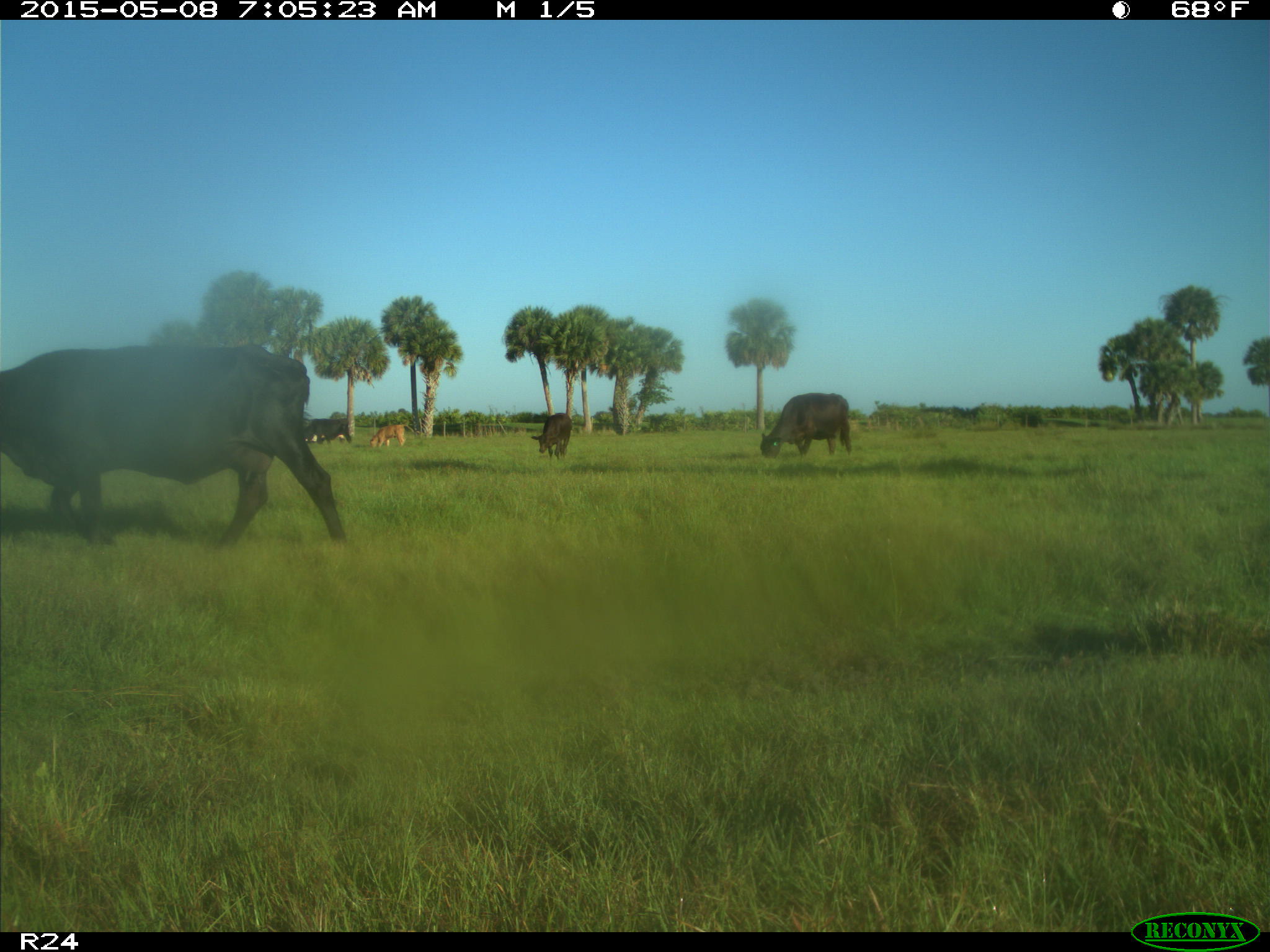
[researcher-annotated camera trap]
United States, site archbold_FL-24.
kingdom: Animalia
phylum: Chordata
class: Mammalia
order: Artiodactyla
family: Bovidae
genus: Bos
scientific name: Bos taurus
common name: domestic cow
Bos taurus (domestic cow).